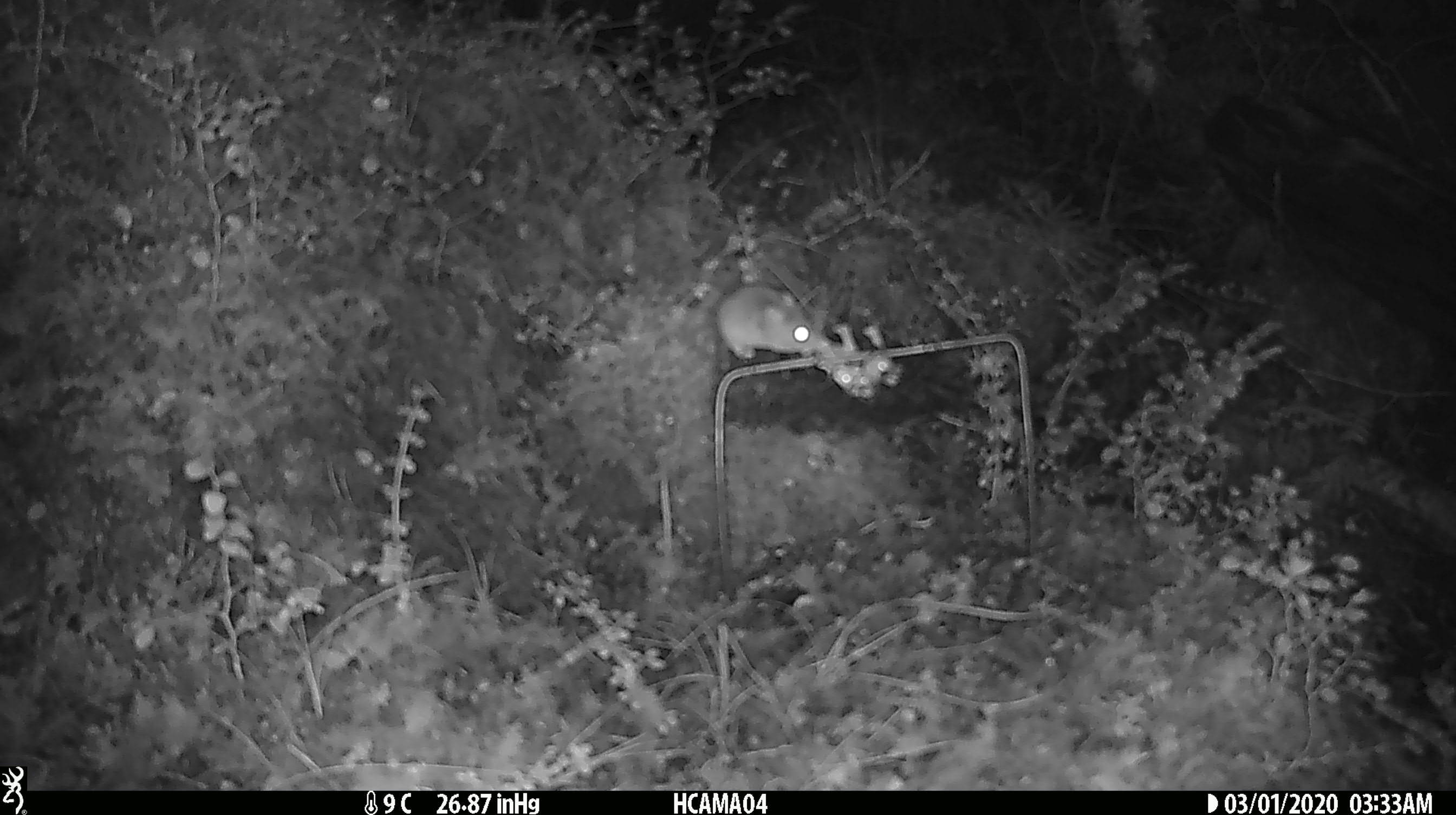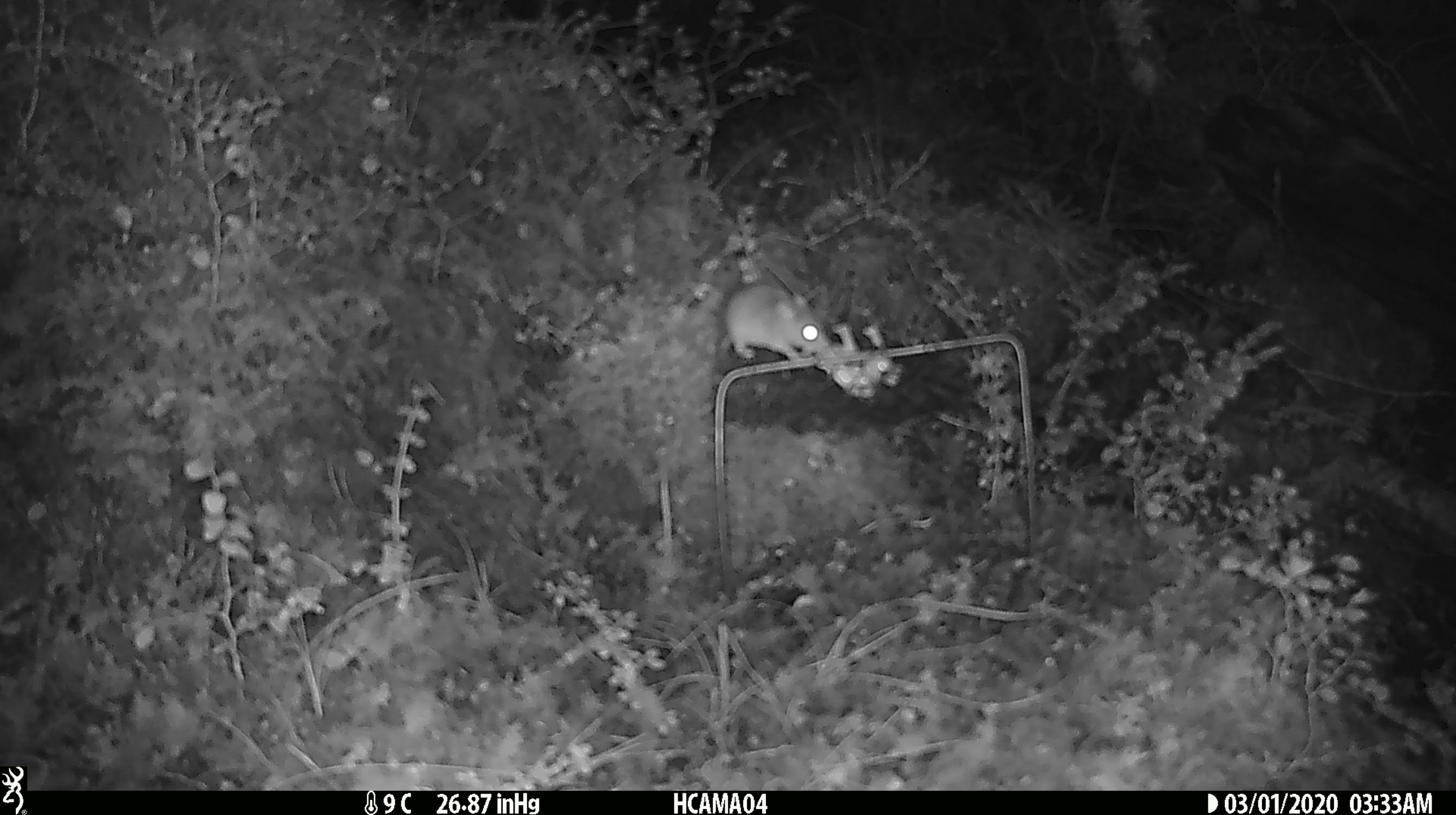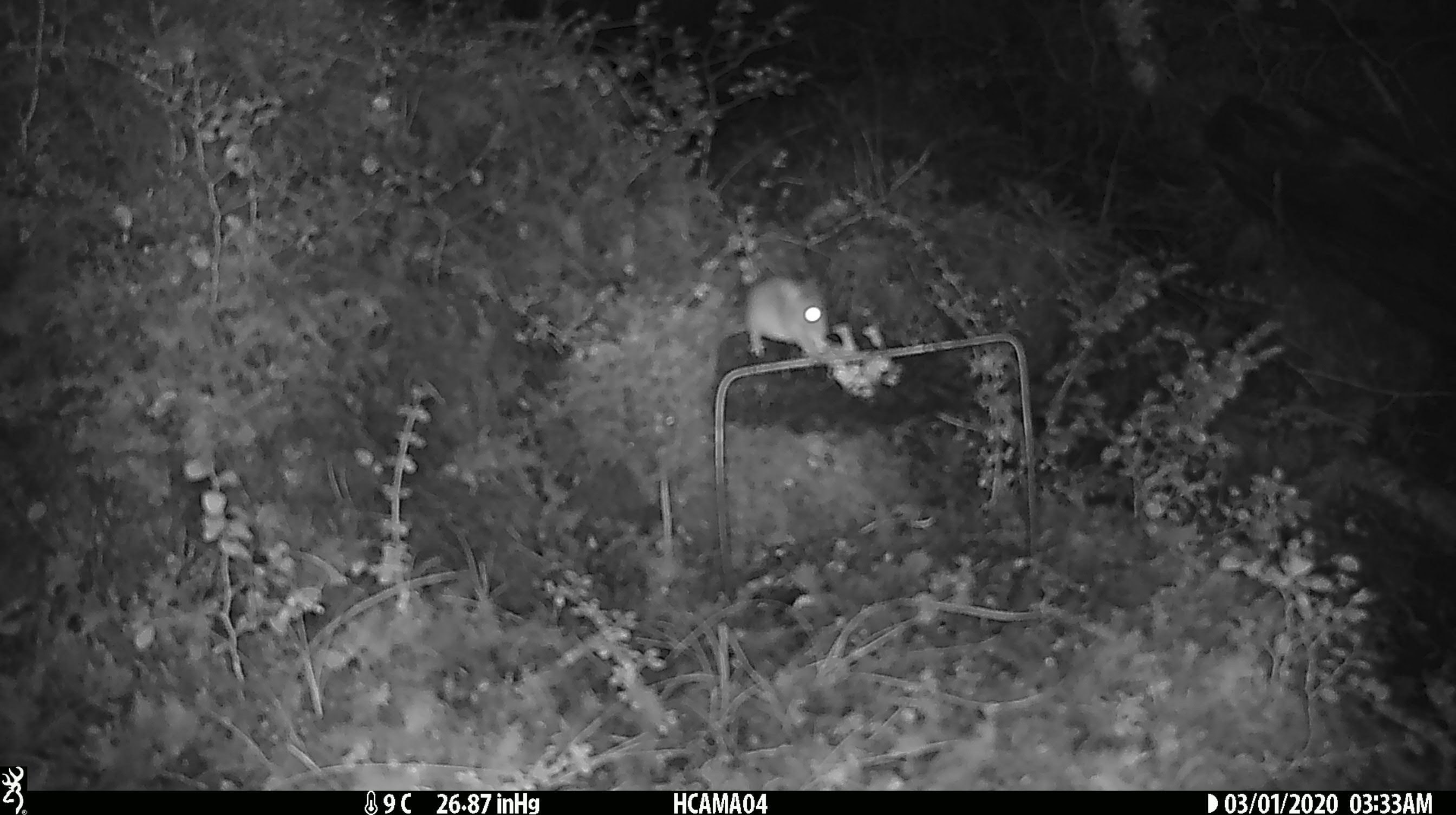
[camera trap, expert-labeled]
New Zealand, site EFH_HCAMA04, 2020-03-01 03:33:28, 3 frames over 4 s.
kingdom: Animalia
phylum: Chordata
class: Mammalia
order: Rodentia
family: Muridae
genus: Mus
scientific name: Mus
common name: mouse